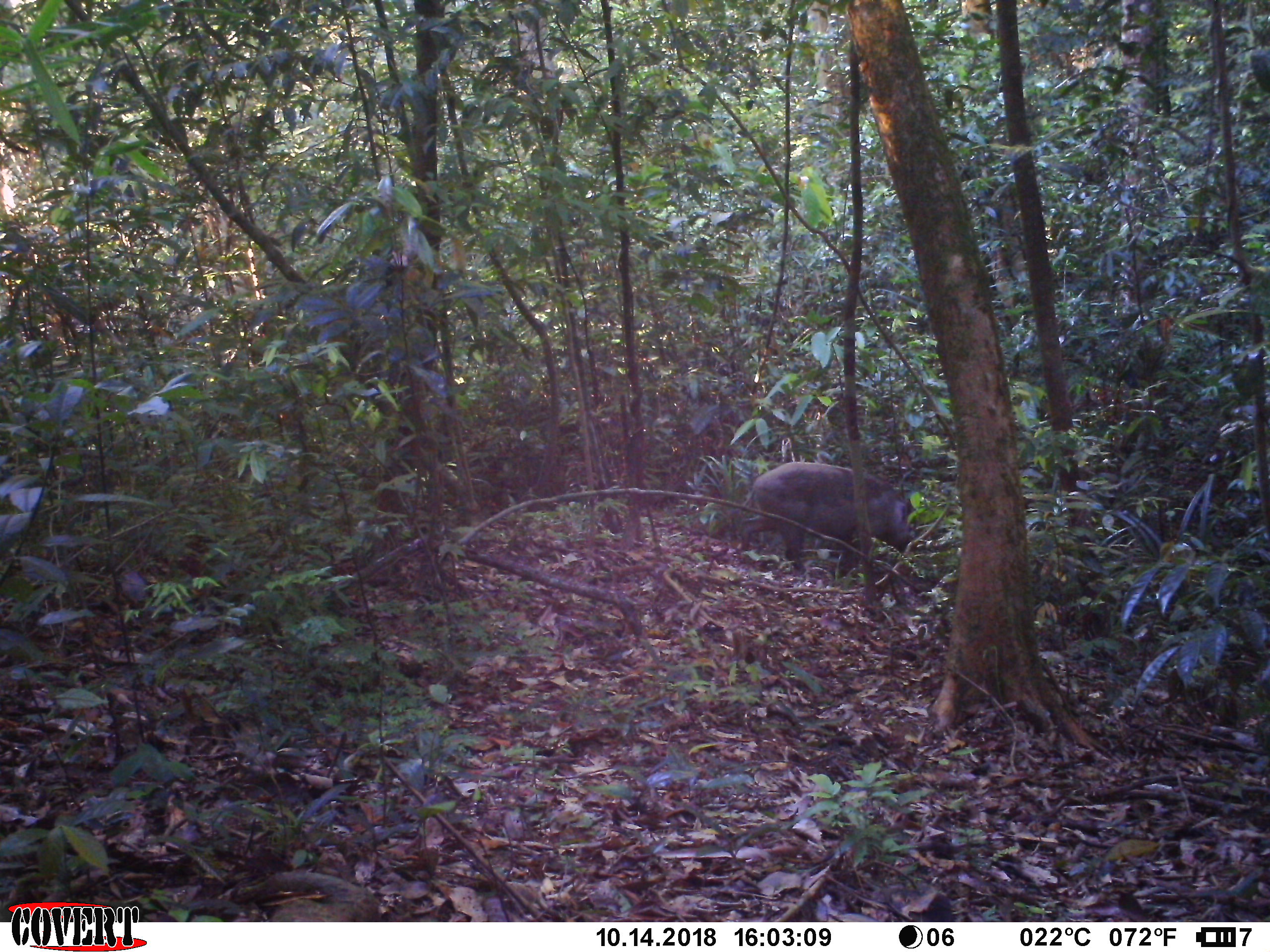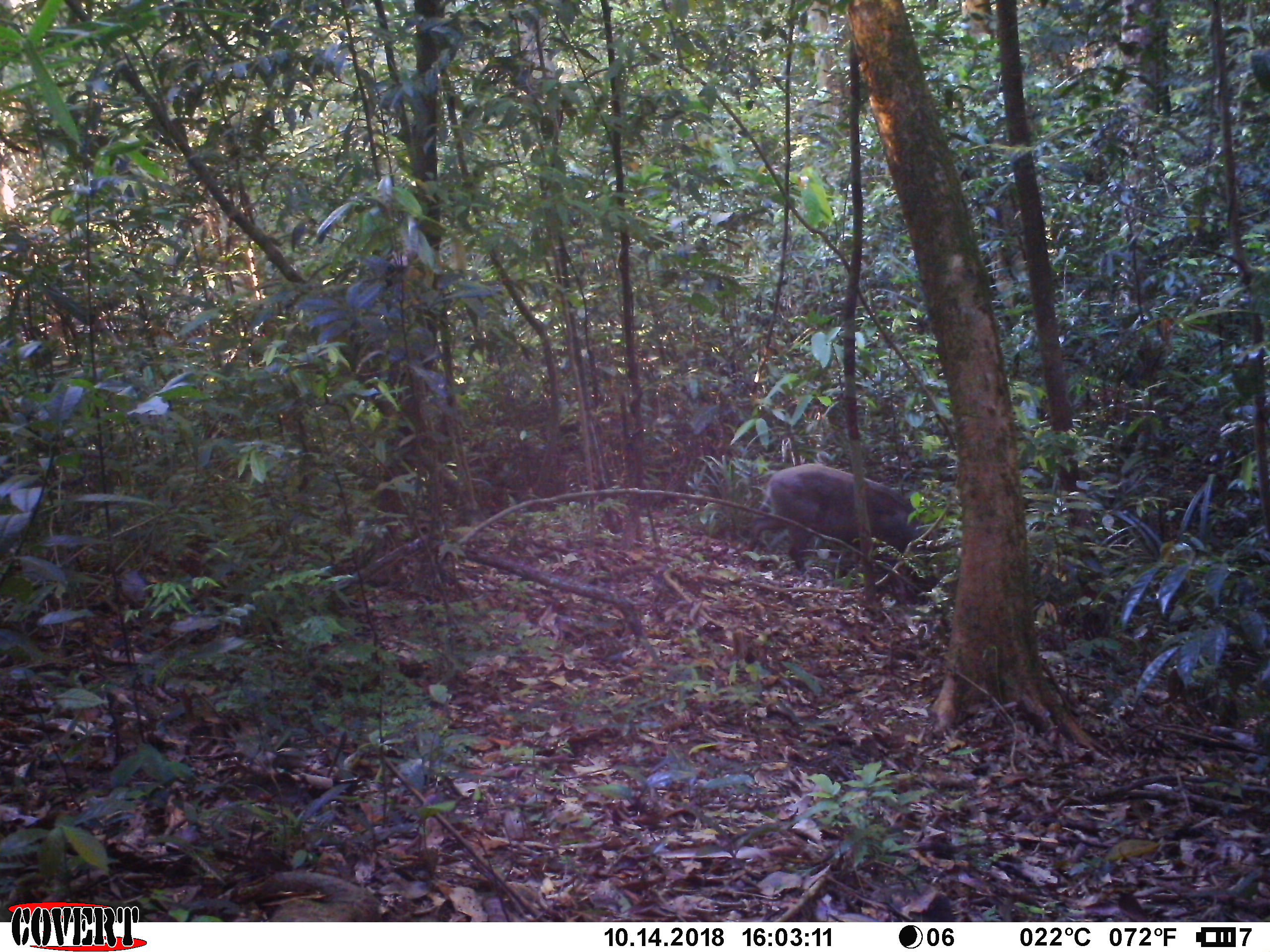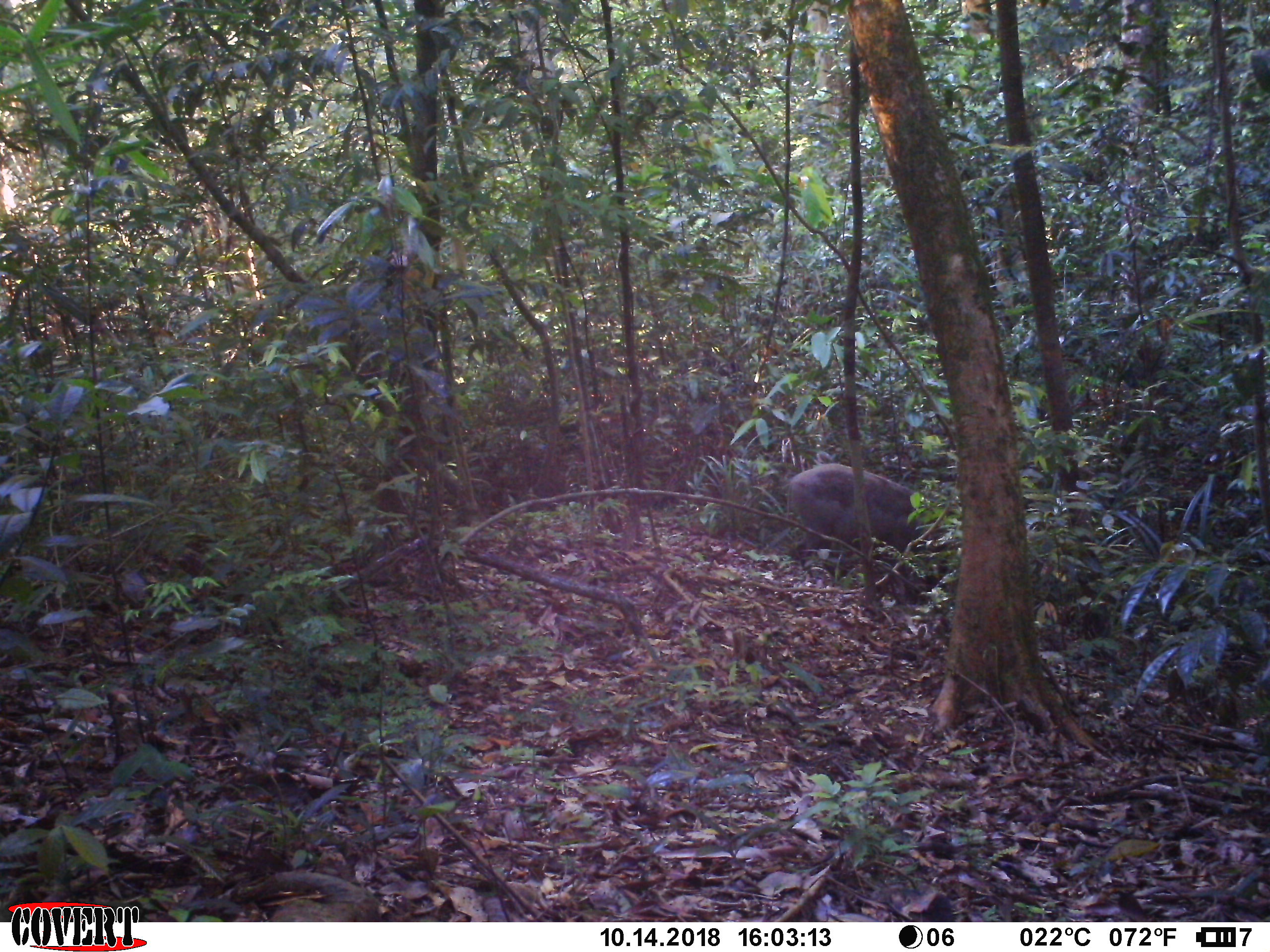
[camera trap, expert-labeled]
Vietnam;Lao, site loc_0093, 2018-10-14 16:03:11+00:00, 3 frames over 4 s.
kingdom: Animalia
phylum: Chordata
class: Mammalia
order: Artiodactyla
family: Suidae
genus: Sus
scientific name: Sus scrofa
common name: eurasian wild pig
Eurasian wild pig (Sus scrofa). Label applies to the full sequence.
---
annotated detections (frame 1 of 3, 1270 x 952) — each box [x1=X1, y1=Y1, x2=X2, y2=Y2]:
eurasian wild pig: [x1=738, y1=459, x2=922, y2=577]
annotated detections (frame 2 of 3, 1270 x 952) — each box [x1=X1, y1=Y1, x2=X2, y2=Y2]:
eurasian wild pig: [x1=742, y1=462, x2=939, y2=588]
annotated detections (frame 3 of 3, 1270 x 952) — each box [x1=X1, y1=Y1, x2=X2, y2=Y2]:
eurasian wild pig: [x1=785, y1=462, x2=957, y2=605]